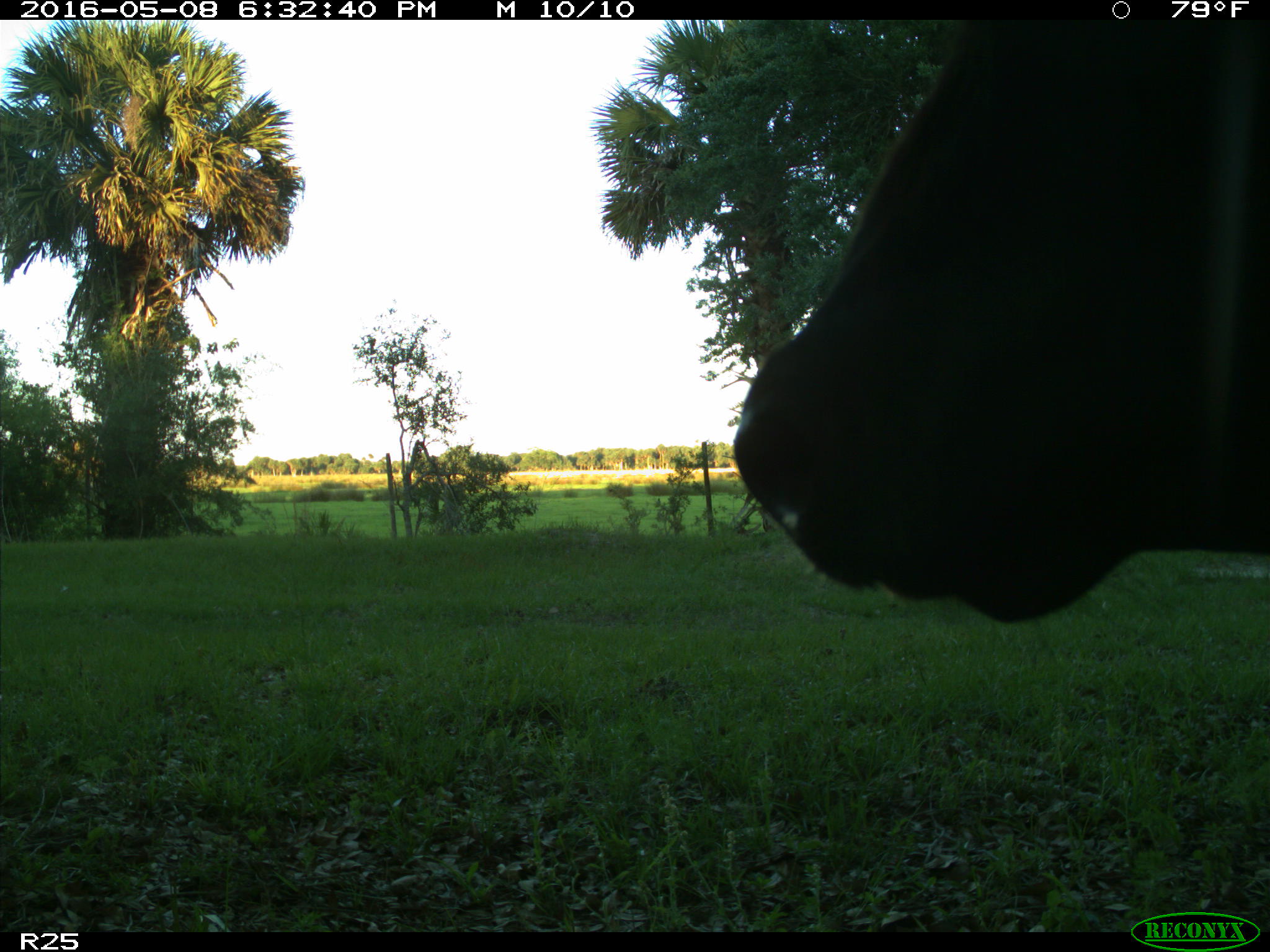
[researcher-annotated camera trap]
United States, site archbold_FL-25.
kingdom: Animalia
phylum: Chordata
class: Mammalia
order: Artiodactyla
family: Bovidae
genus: Bos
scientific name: Bos taurus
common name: domestic cow